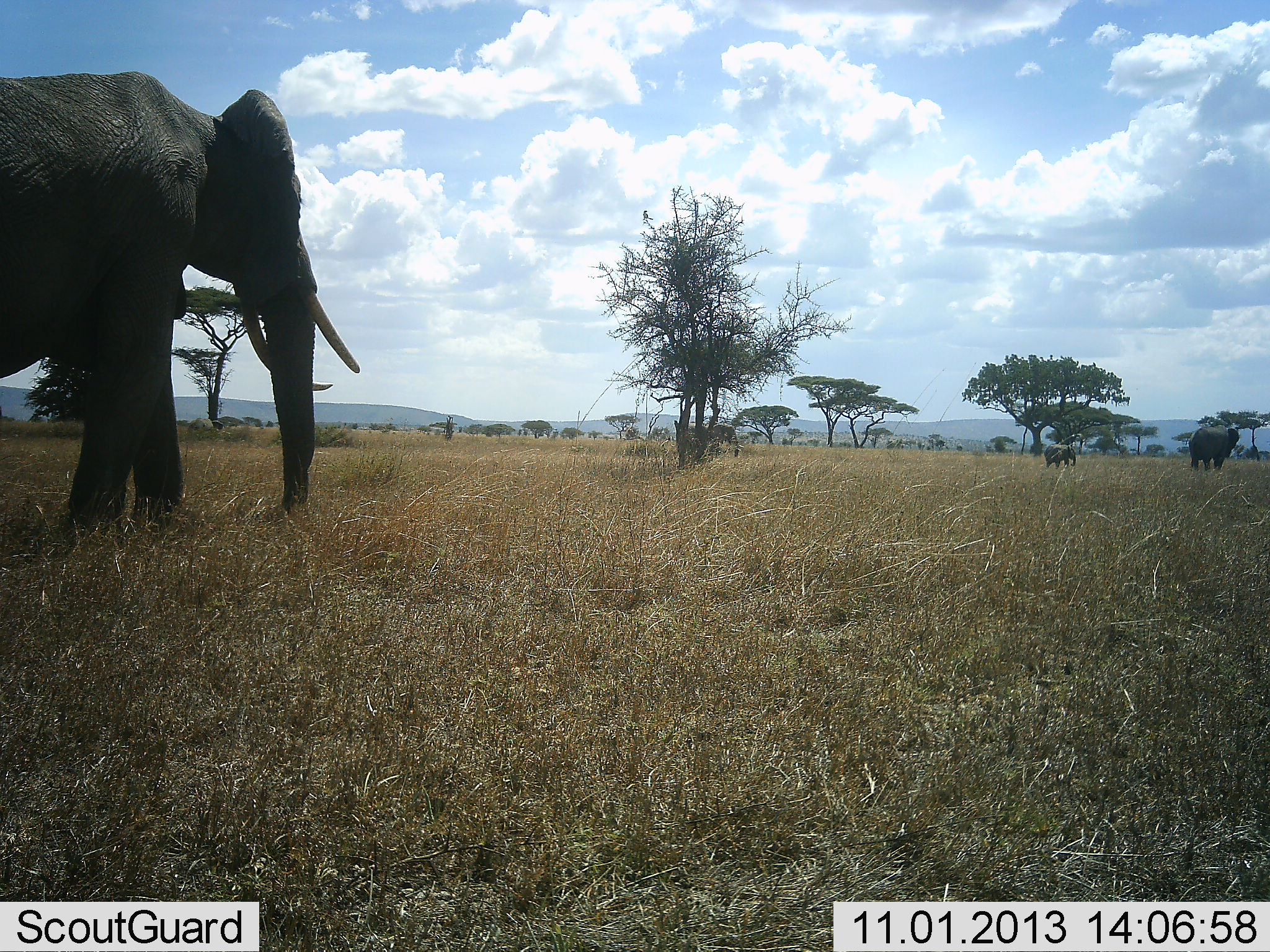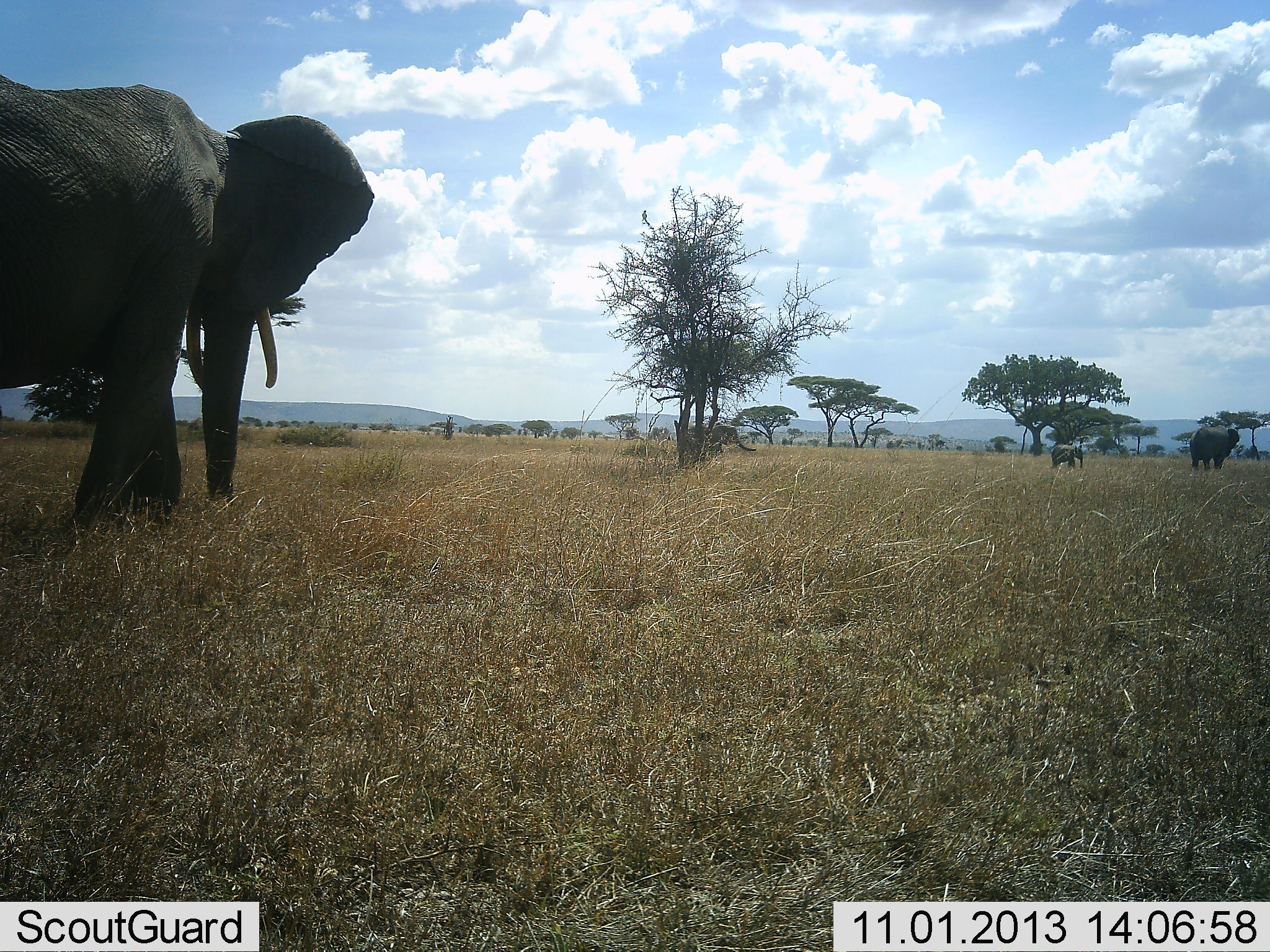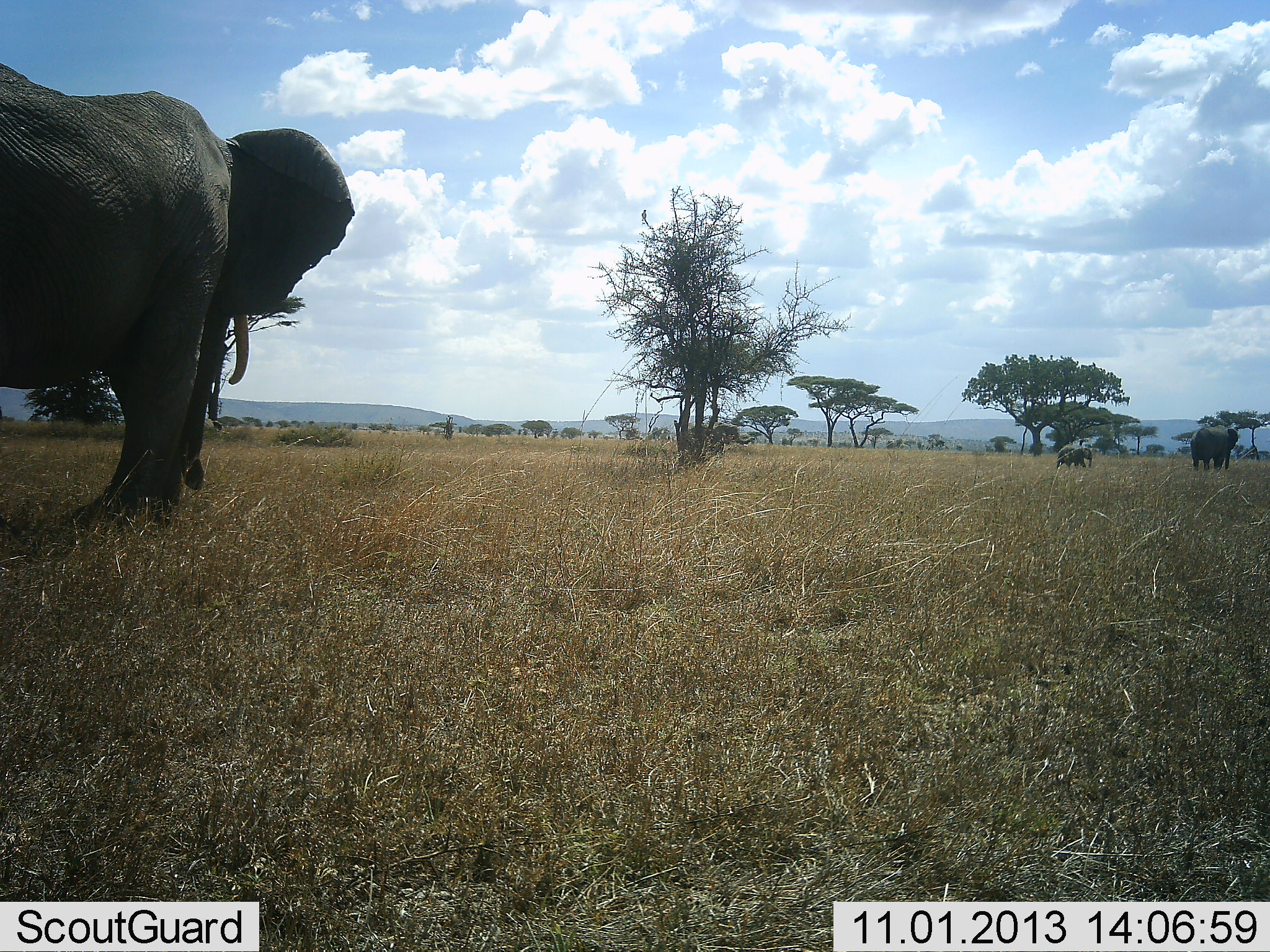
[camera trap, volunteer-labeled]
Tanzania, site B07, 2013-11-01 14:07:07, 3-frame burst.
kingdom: Animalia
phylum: Chordata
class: Mammalia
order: Proboscidea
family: Elephantidae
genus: Loxodonta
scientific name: Loxodonta africana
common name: african bush elephant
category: elephant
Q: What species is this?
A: Elephant (african bush elephant) (Loxodonta africana).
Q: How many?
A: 4.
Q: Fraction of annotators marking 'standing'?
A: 70%.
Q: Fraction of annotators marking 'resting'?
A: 0%.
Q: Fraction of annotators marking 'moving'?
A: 70%.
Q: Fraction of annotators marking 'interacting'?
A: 0%.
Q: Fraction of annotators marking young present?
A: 70%.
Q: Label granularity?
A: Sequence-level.